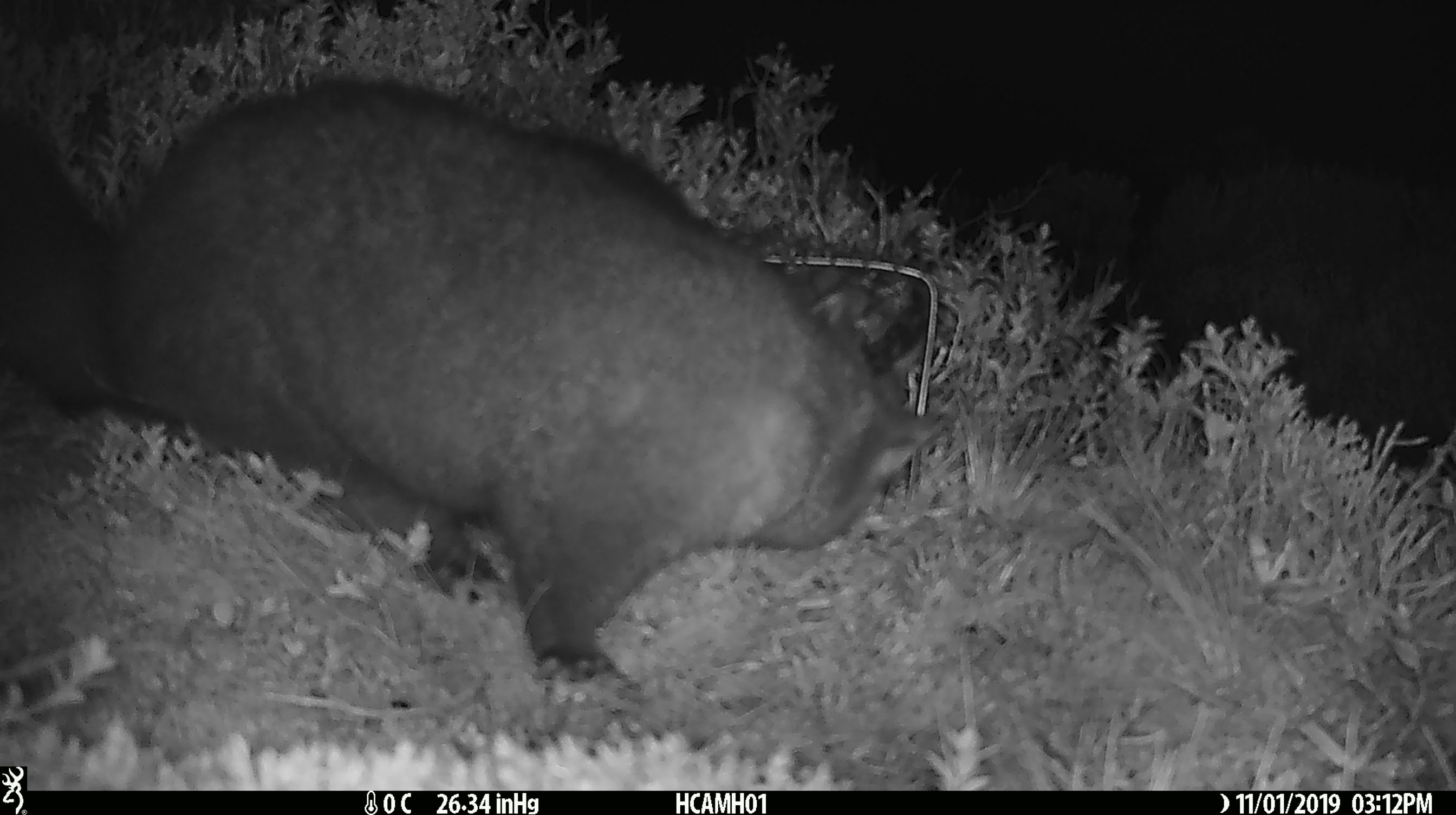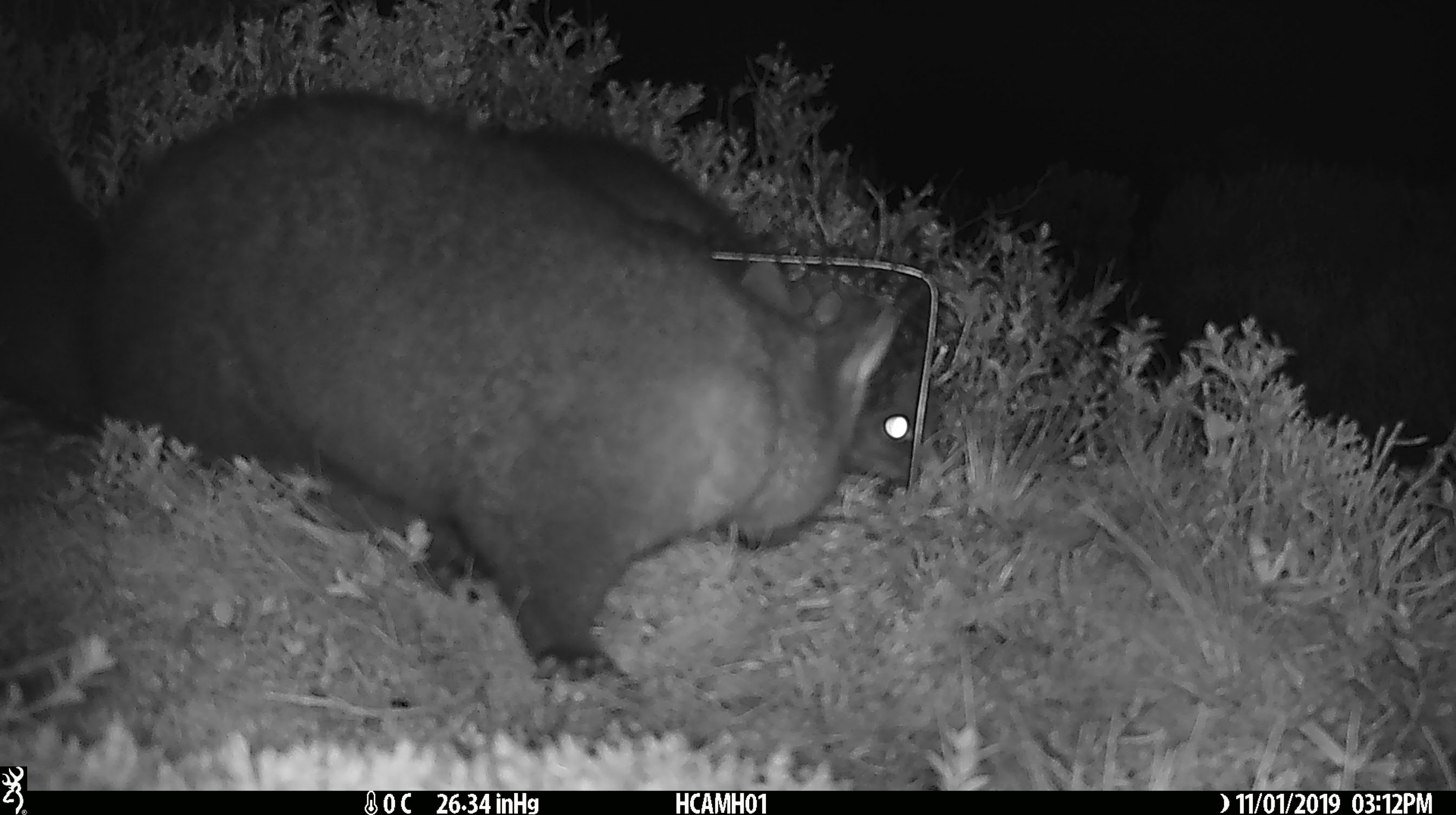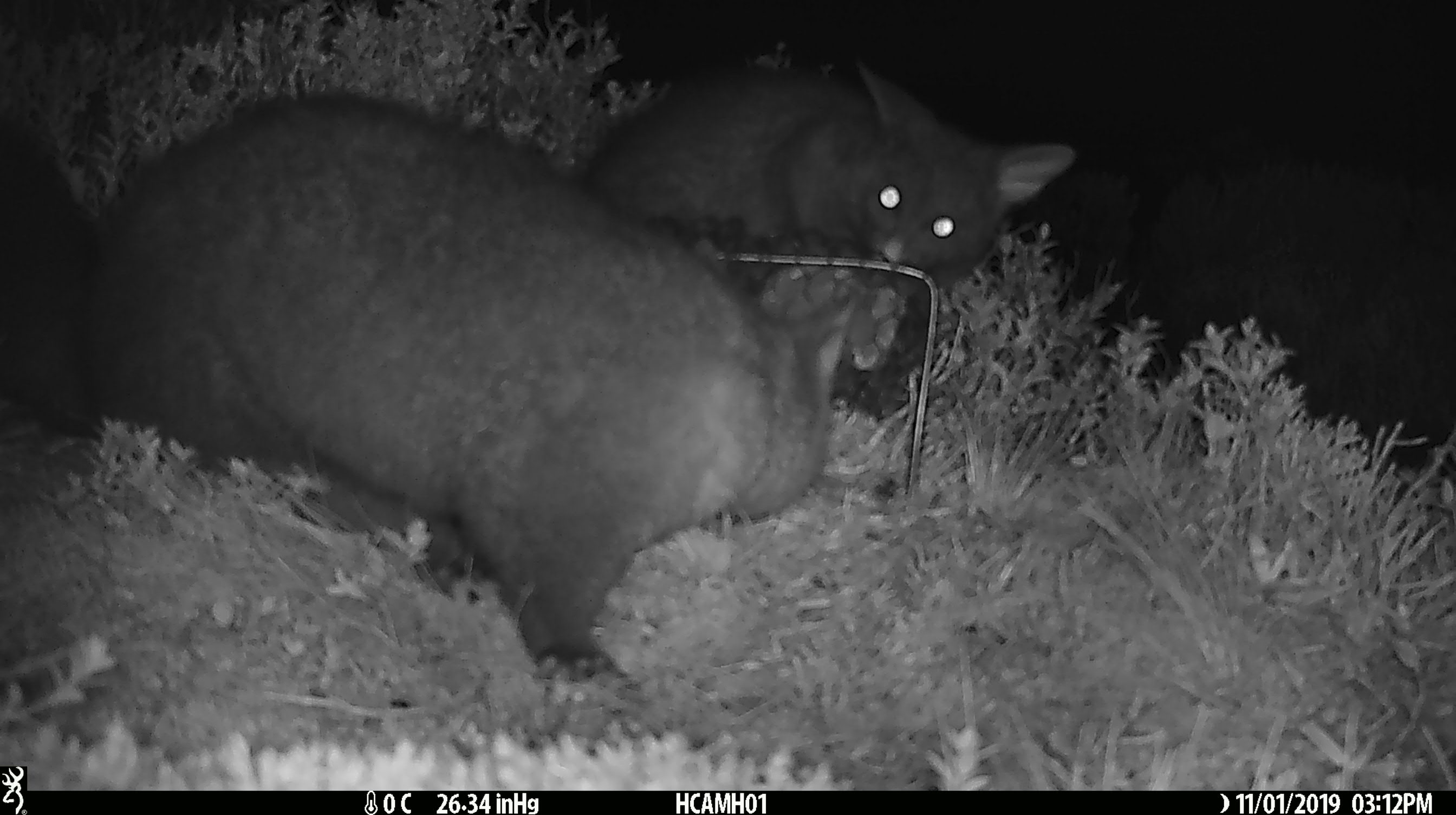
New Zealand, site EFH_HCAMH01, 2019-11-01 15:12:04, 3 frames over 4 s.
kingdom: Animalia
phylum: Chordata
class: Mammalia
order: Diprotodontia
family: Phalangeridae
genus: Trichosurus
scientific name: Trichosurus vulpecula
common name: common brushtail possum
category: possum